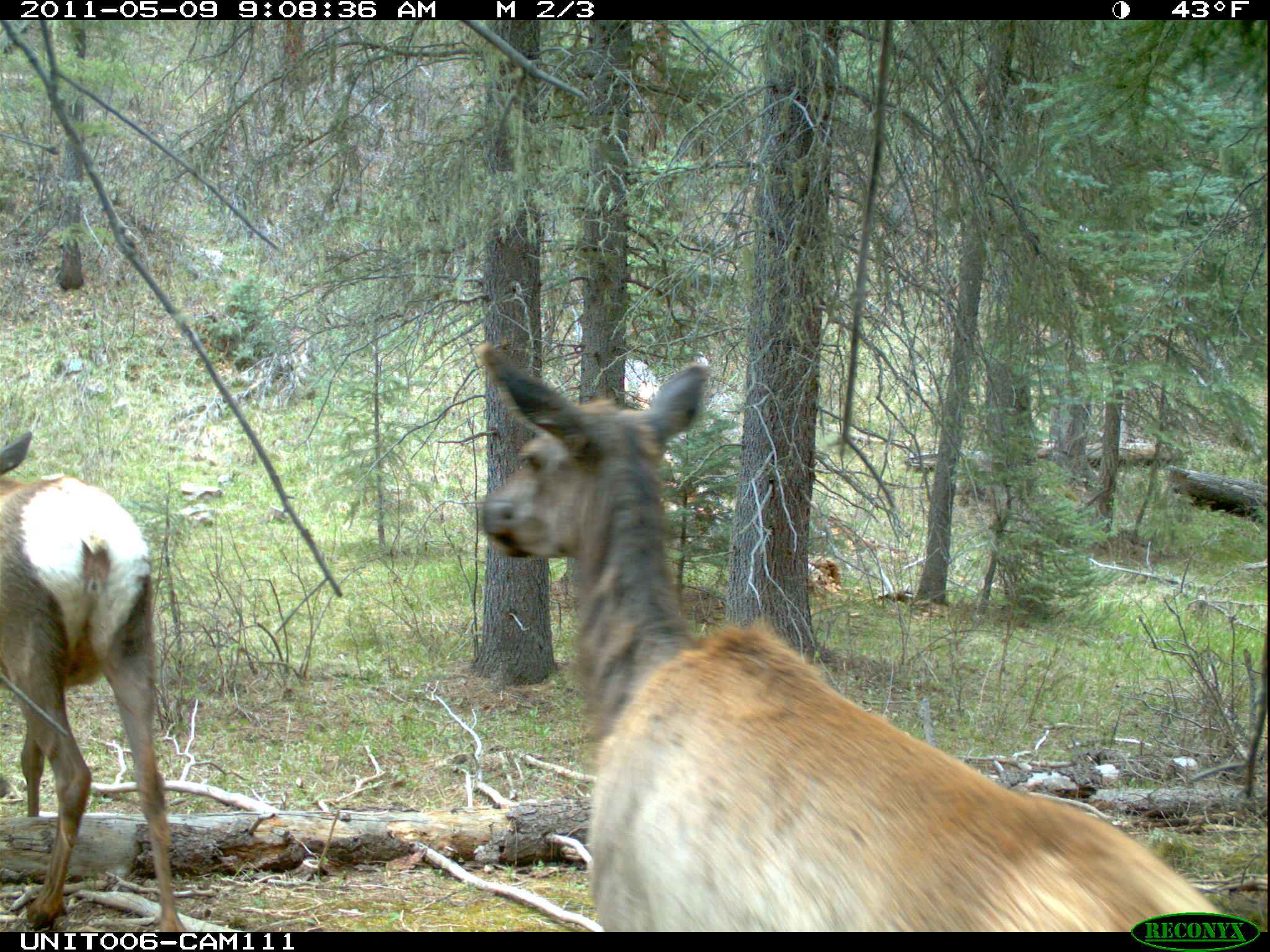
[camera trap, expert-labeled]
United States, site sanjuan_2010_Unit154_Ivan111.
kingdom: Animalia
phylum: Chordata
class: Mammalia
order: Artiodactyla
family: Cervidae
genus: Cervus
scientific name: Cervus elaphus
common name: red deer